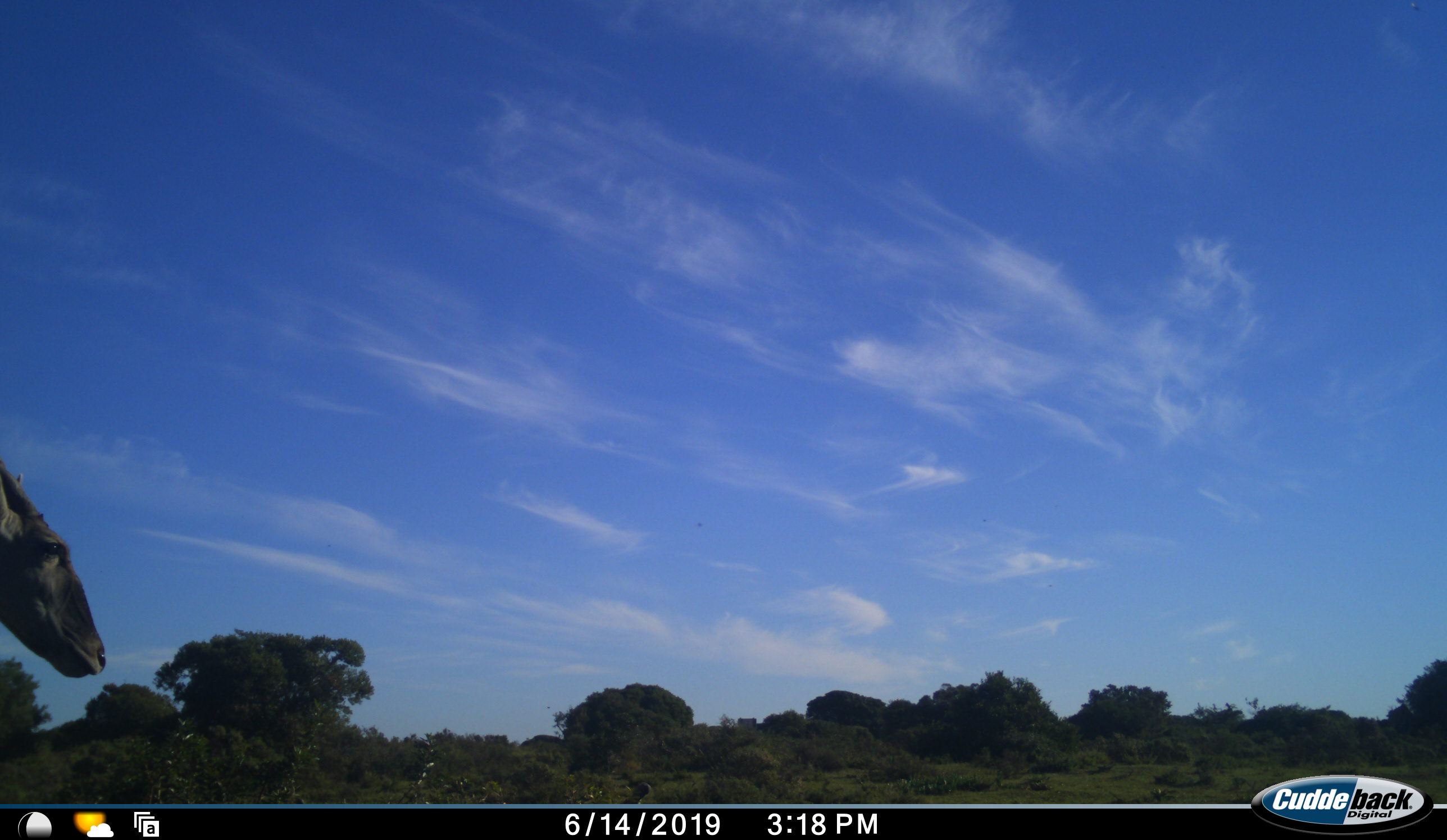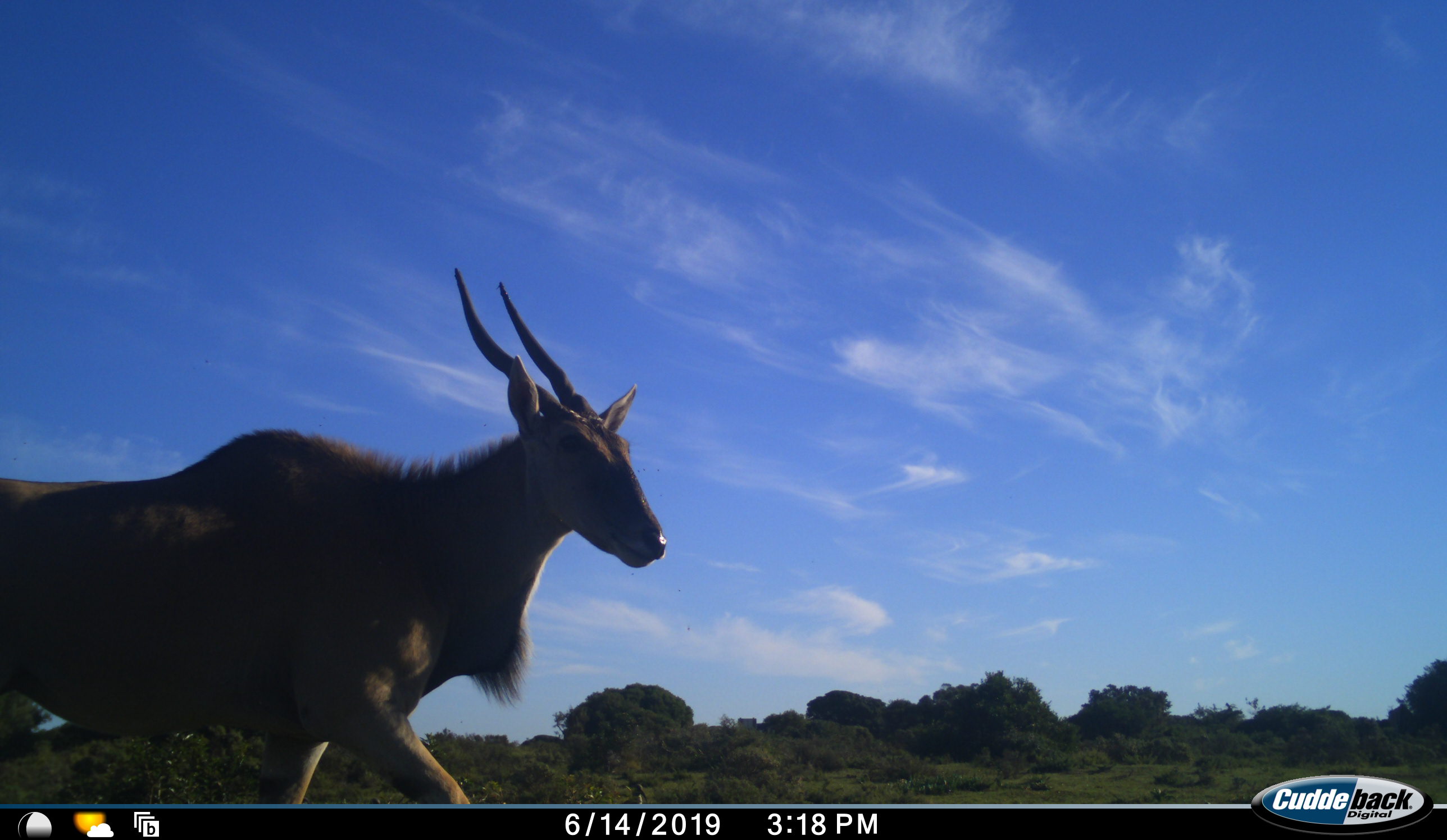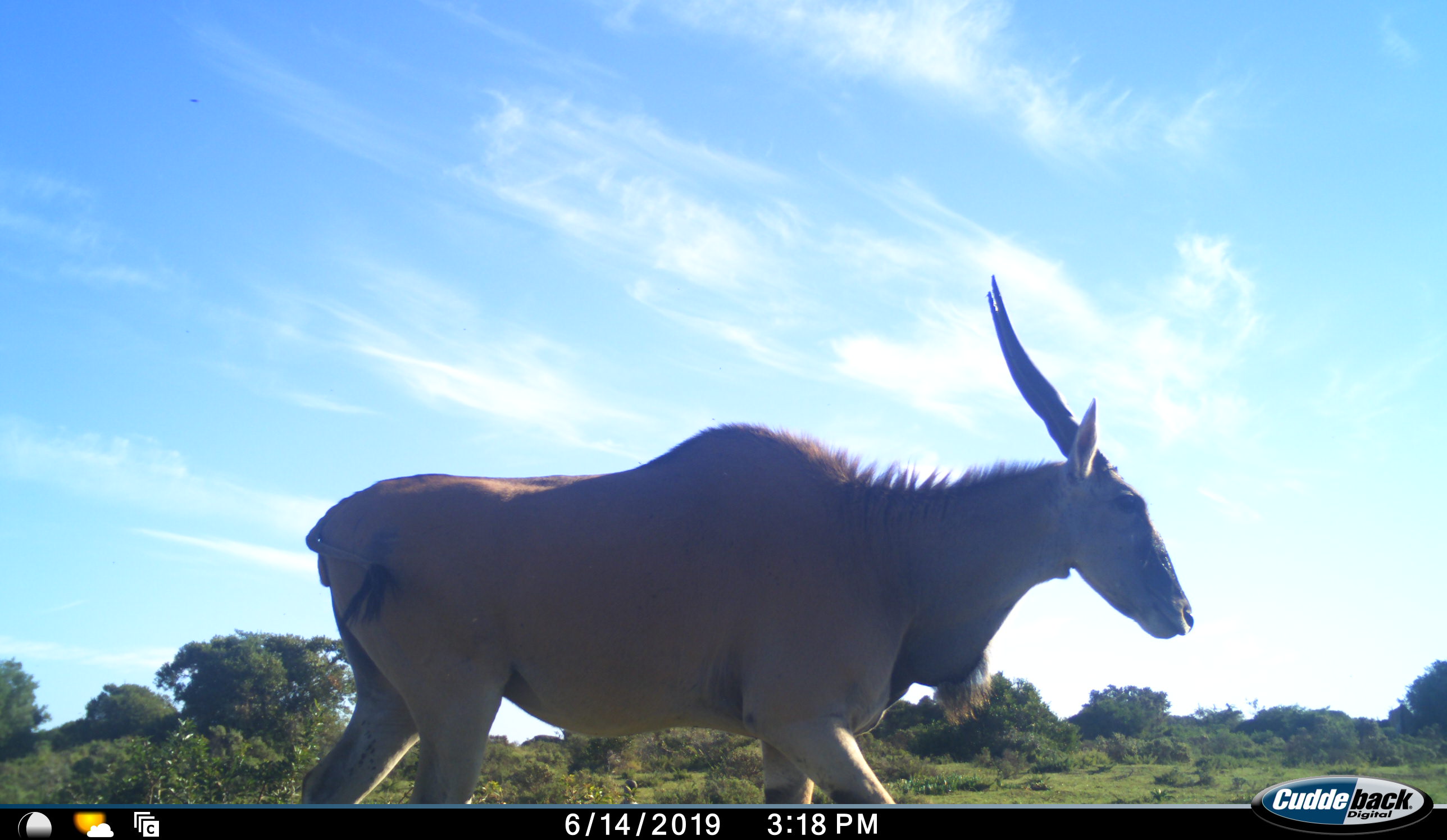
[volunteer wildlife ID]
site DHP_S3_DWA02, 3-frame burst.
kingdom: Animalia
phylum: Chordata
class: Mammalia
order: Artiodactyla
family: Bovidae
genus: Tragelaphus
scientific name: Tragelaphus oryx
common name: eland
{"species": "eland (Tragelaphus oryx)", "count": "1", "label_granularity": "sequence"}